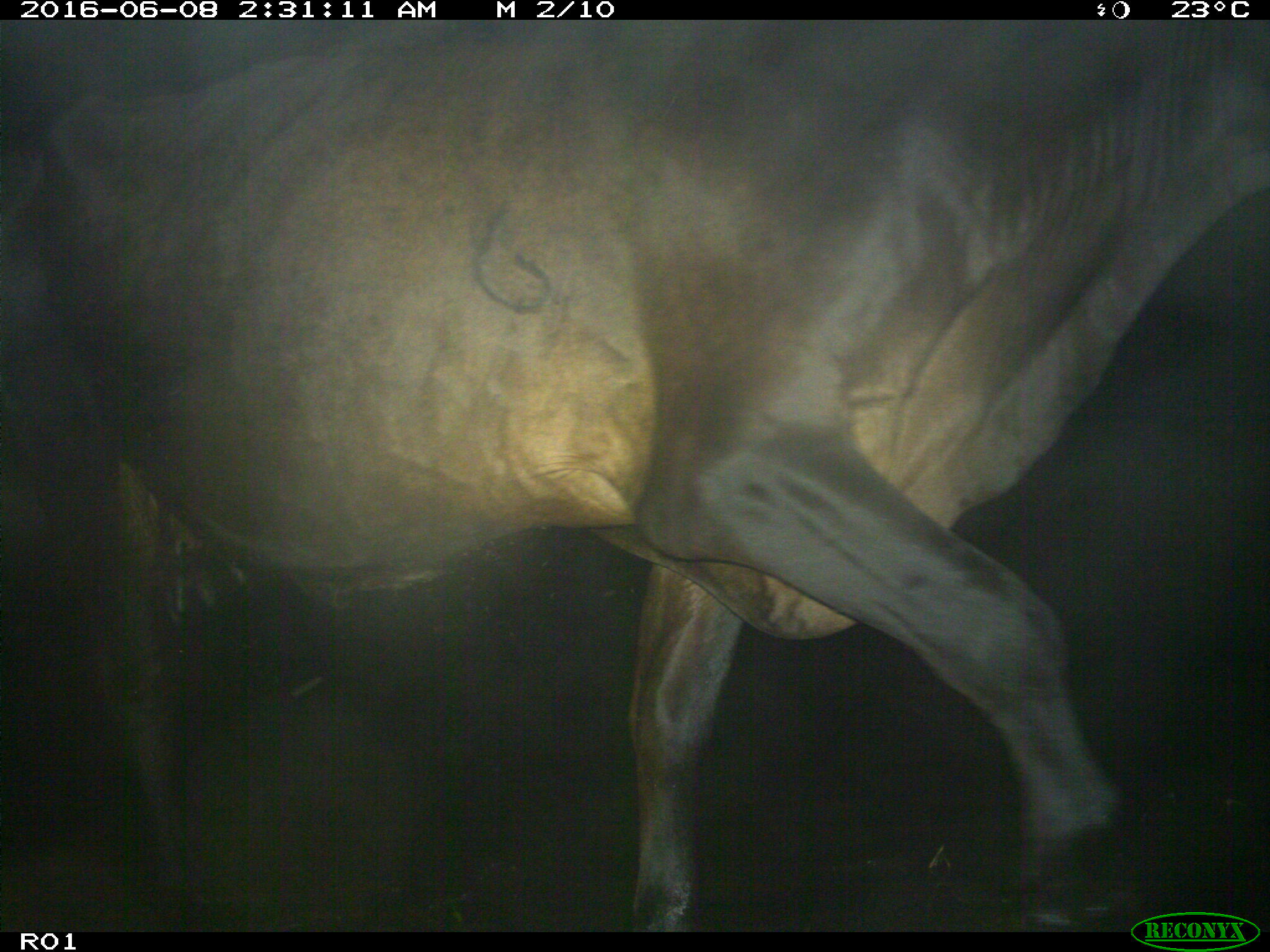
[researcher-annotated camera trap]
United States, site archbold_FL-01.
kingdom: Animalia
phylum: Chordata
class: Mammalia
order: Artiodactyla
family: Bovidae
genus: Bos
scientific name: Bos taurus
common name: domestic cow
Bos taurus (domestic cow).